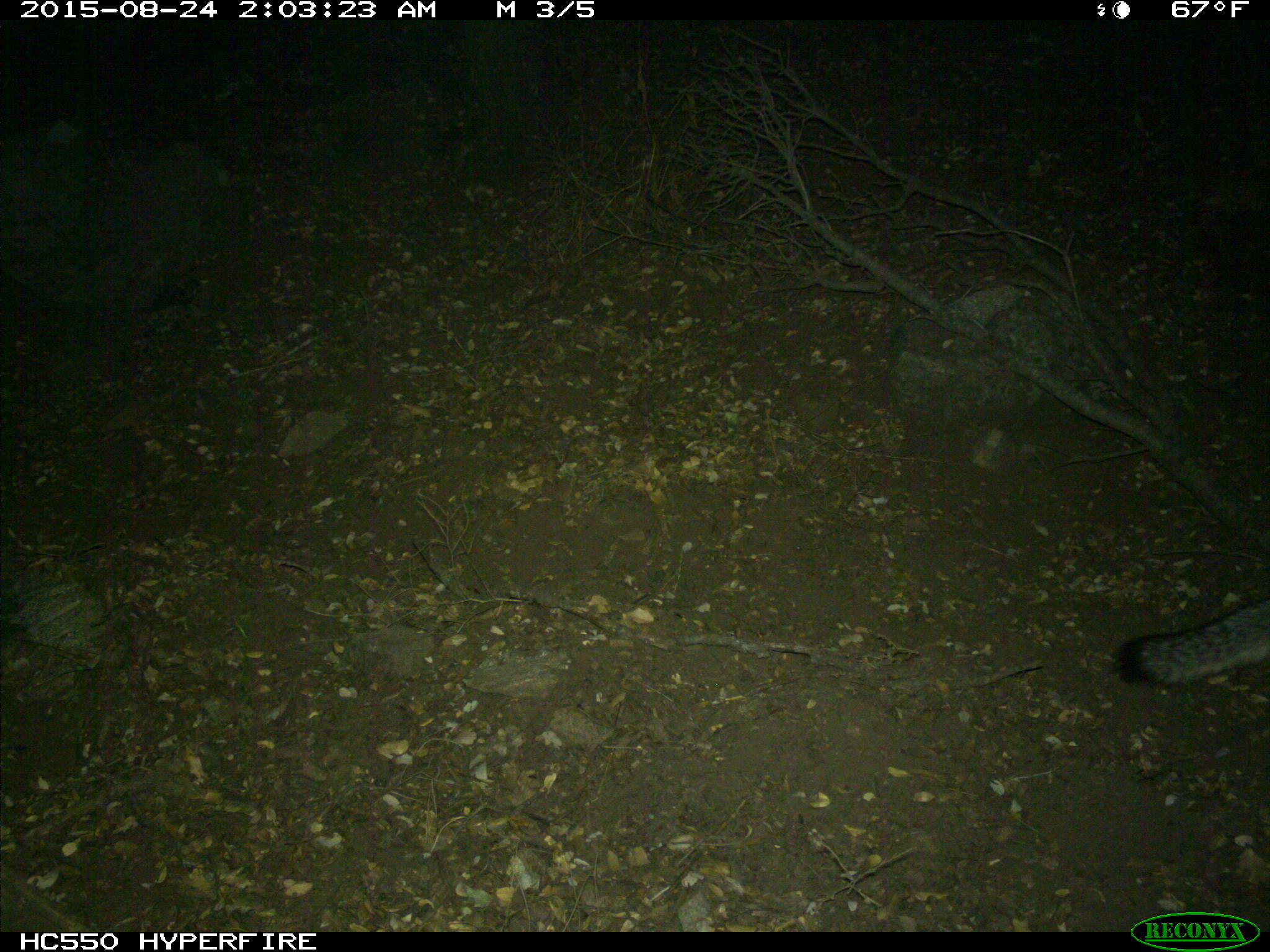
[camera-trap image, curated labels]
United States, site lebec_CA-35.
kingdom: Animalia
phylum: Chordata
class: Mammalia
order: Artiodactyla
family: Suidae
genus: Sus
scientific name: Sus scrofa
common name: wild boar